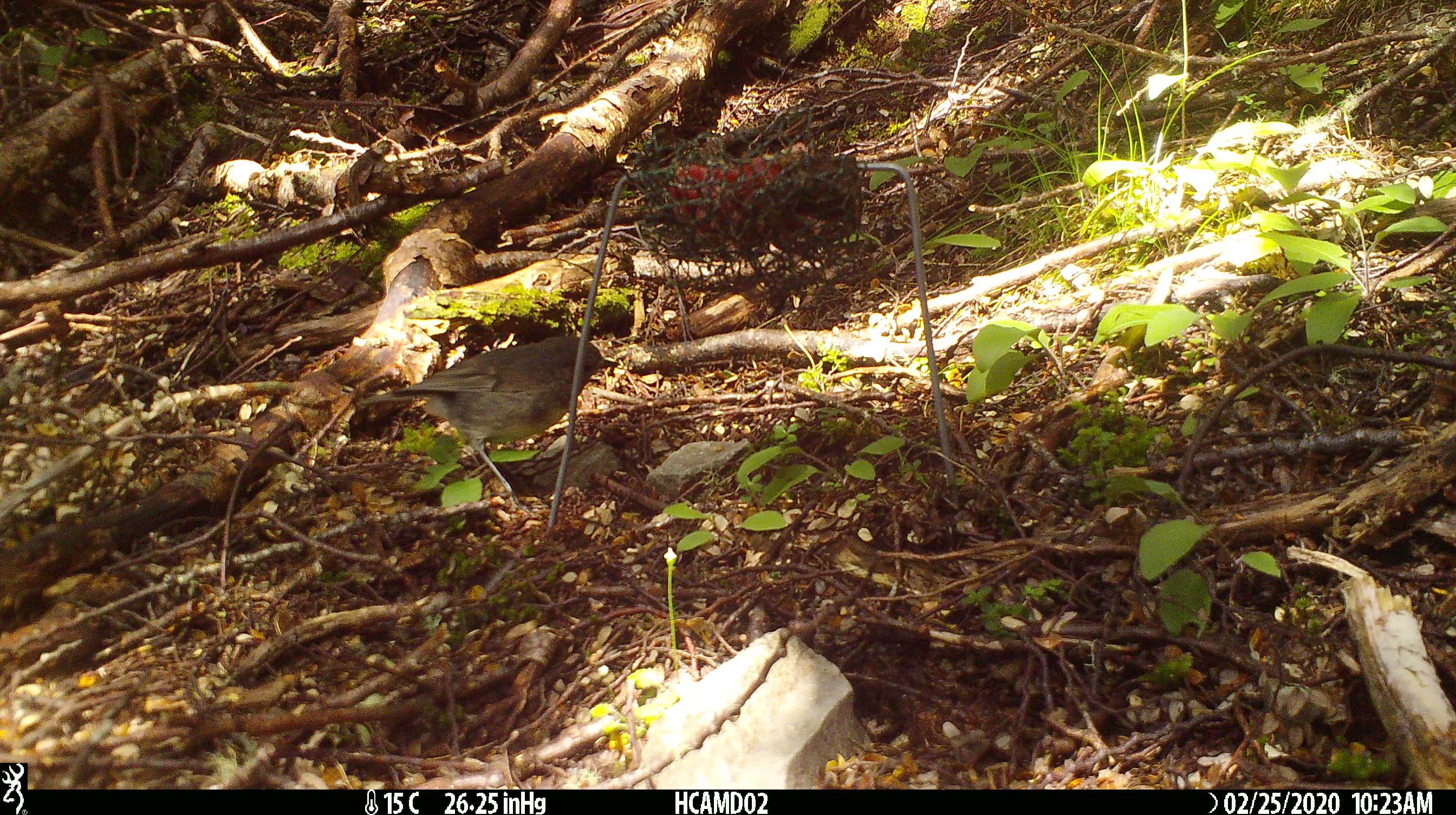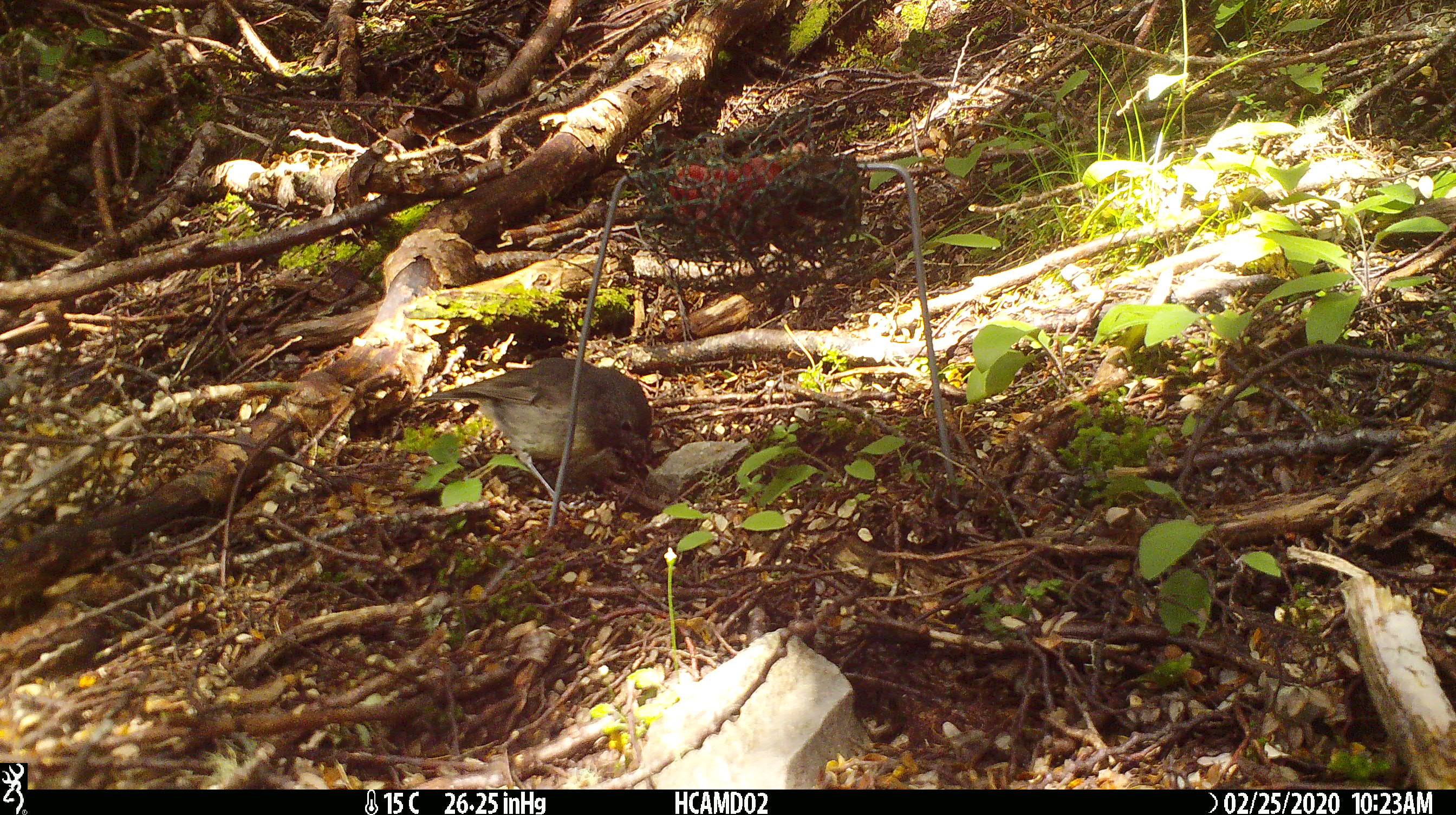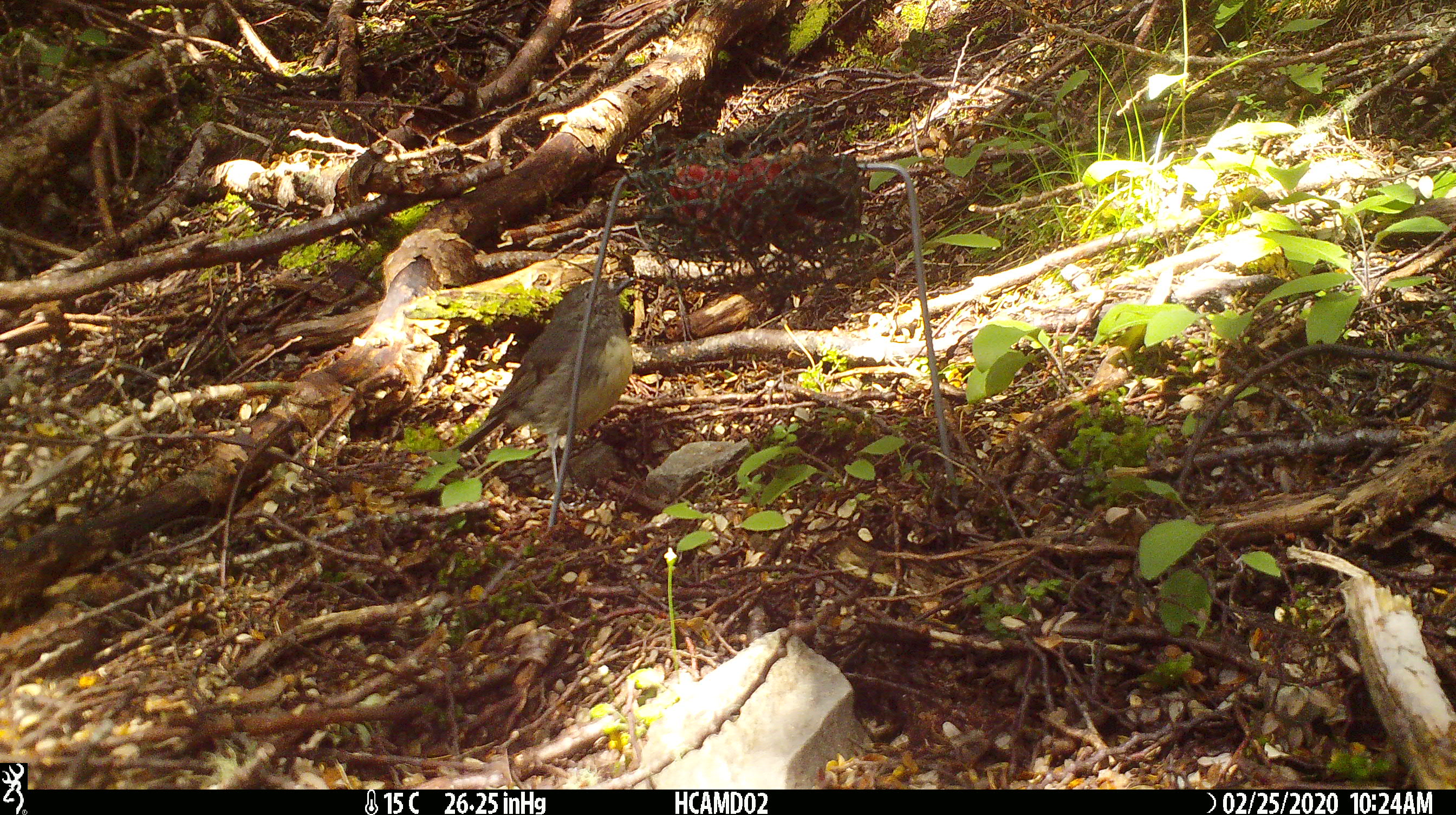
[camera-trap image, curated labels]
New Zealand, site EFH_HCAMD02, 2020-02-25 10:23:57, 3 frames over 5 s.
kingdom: Animalia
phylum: Chordata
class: Aves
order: Passeriformes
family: Petroicidae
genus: Petroica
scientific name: Petroica australis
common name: new zealand robin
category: robin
Robin (new zealand robin) (Petroica australis).